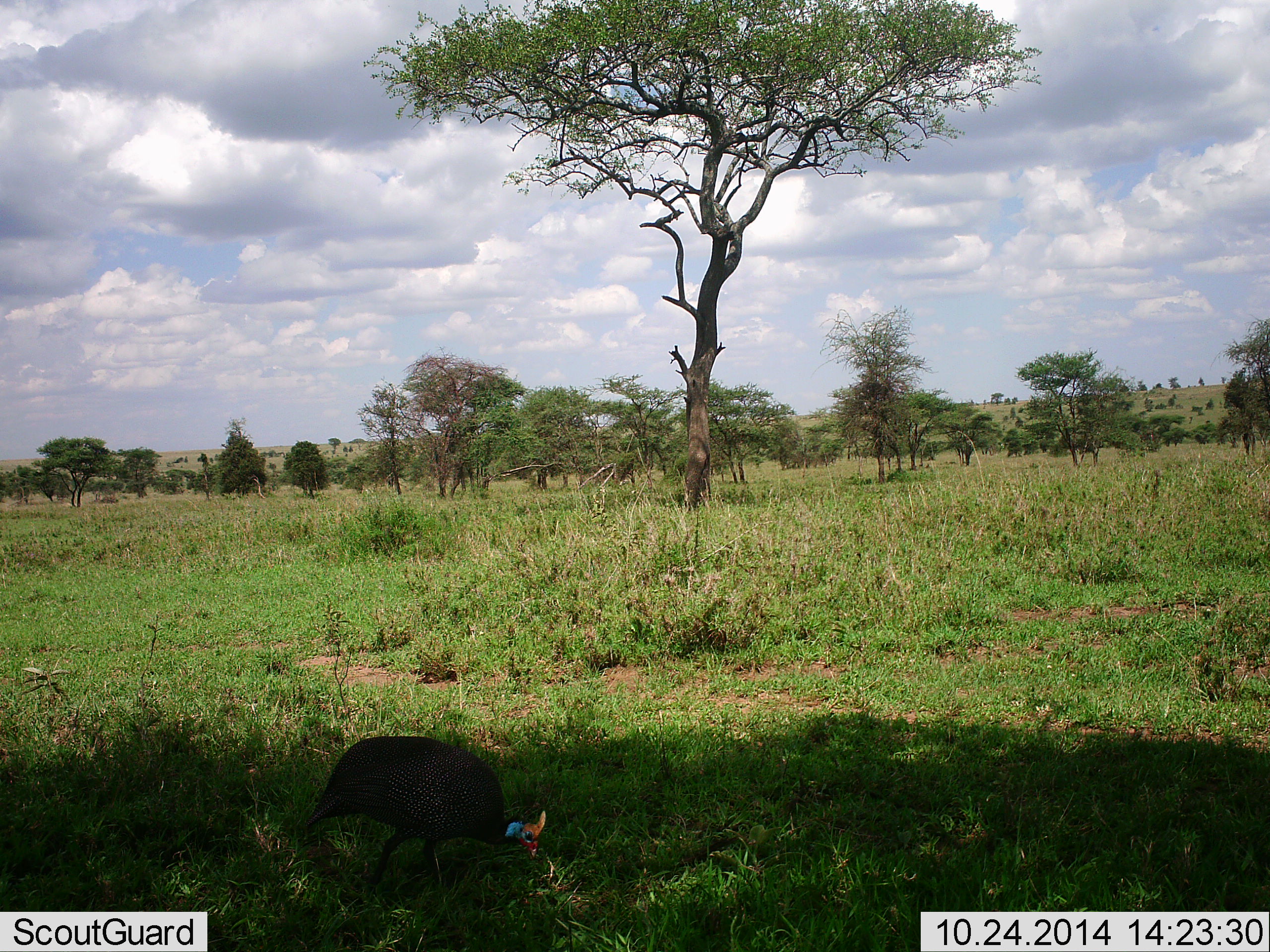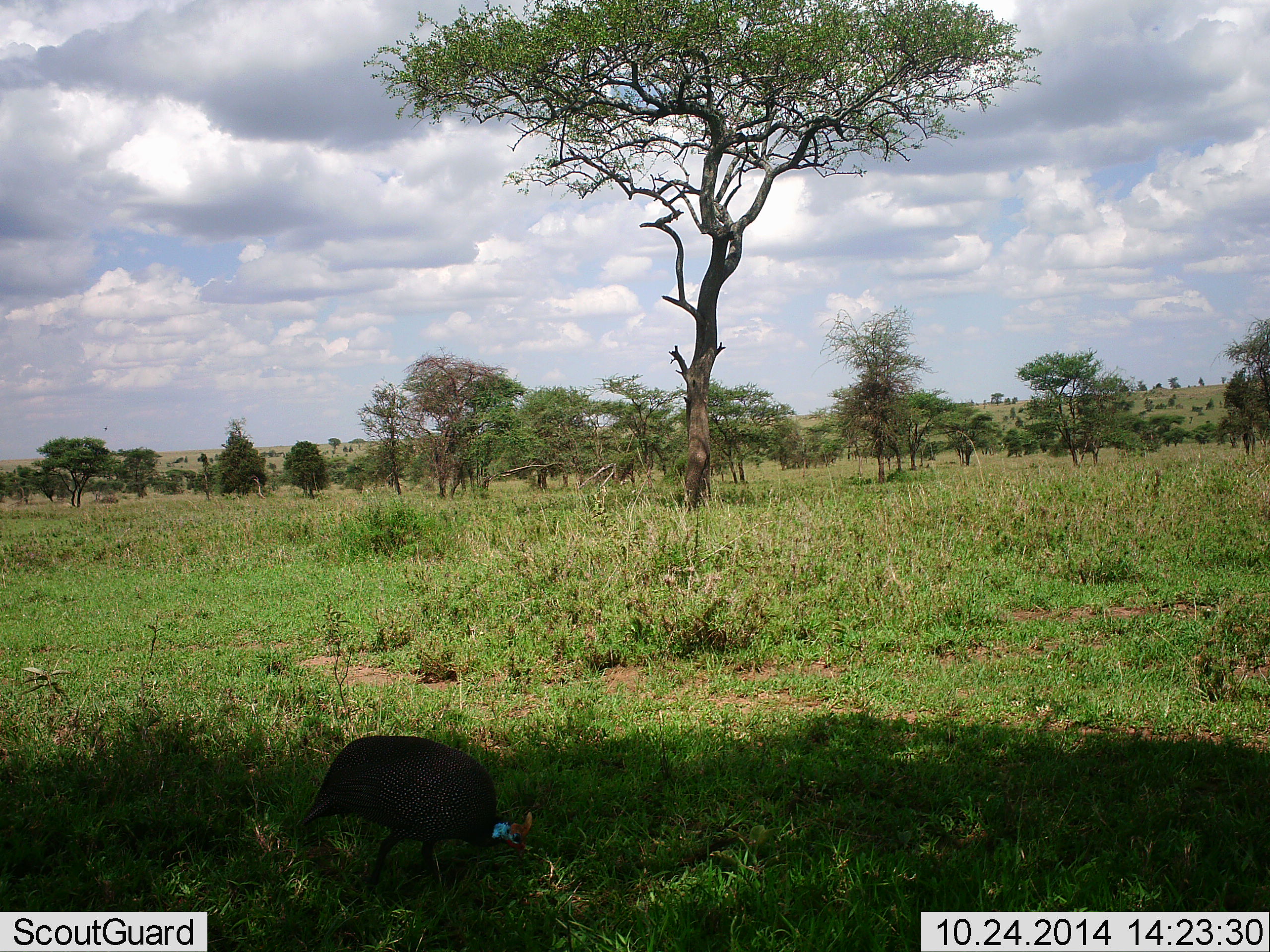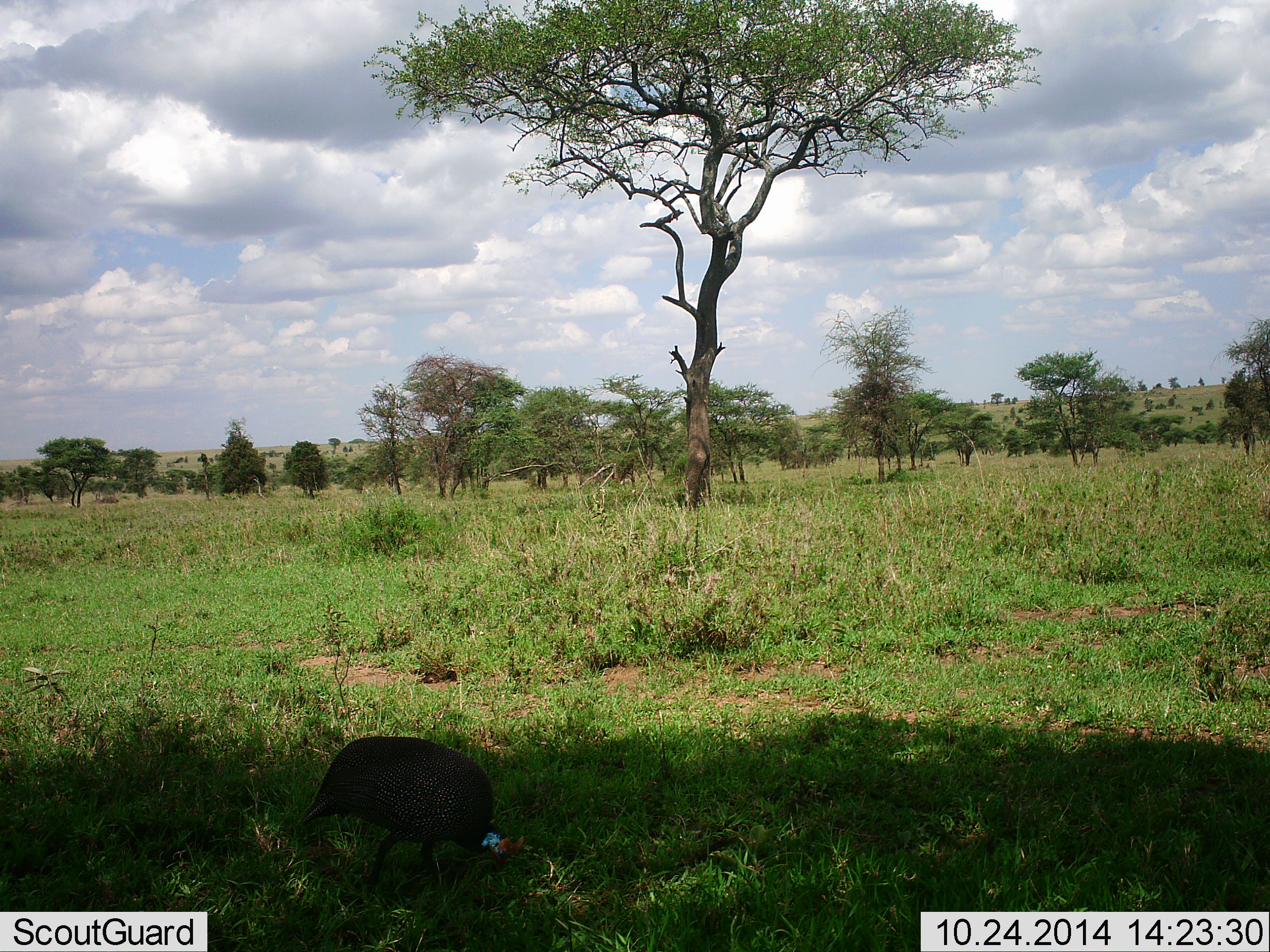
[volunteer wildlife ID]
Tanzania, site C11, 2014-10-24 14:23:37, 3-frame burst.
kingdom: Animalia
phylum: Chordata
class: Aves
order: Galliformes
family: Numididae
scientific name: Numididae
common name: guinea fowl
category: guineafowl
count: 1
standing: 30%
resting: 0%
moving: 20%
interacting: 0%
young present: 0%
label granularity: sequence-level